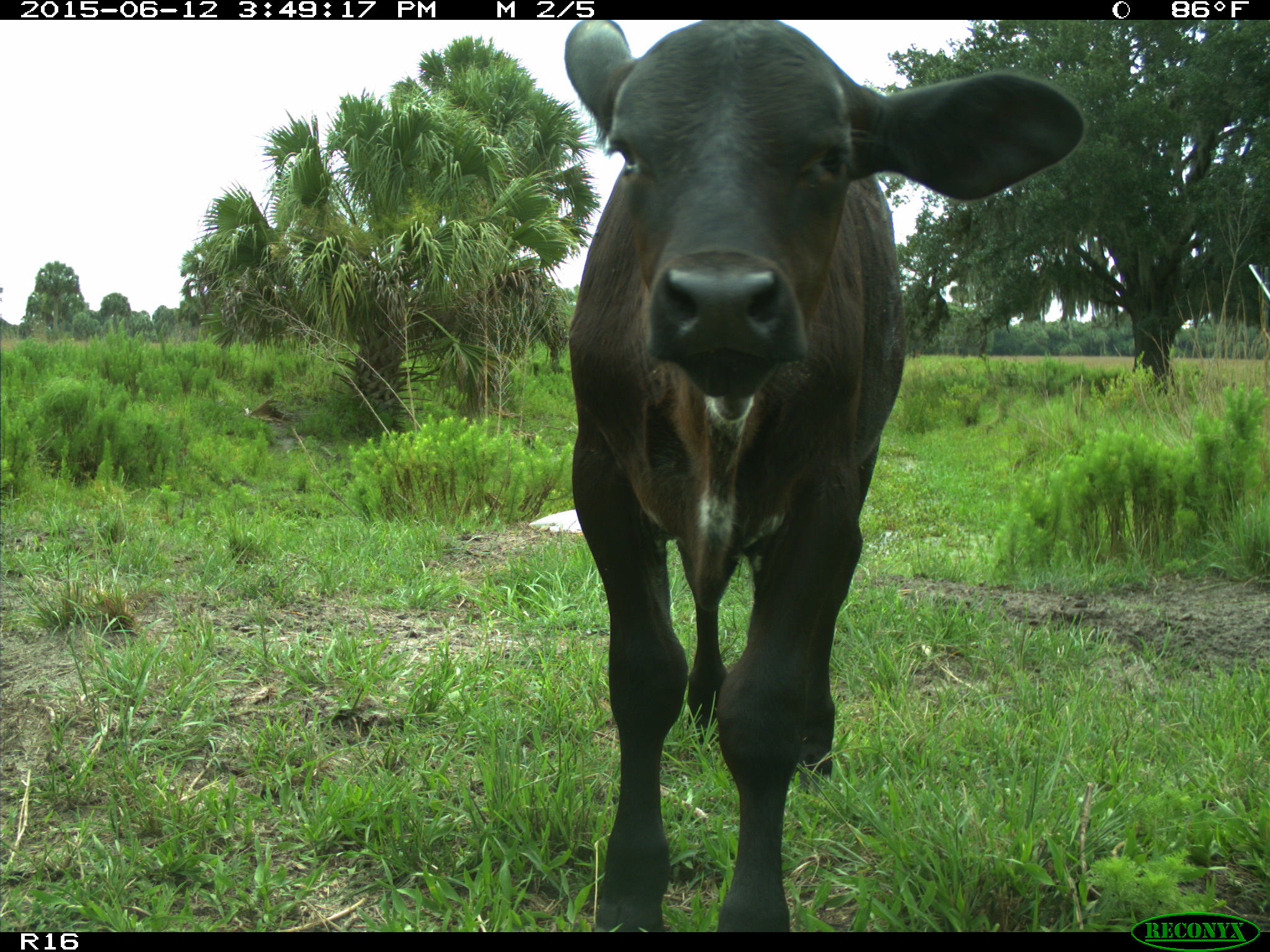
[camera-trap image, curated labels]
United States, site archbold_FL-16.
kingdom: Animalia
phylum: Chordata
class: Mammalia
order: Artiodactyla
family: Bovidae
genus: Bos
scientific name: Bos taurus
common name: domestic cow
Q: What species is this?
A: Bos taurus (domestic cow).